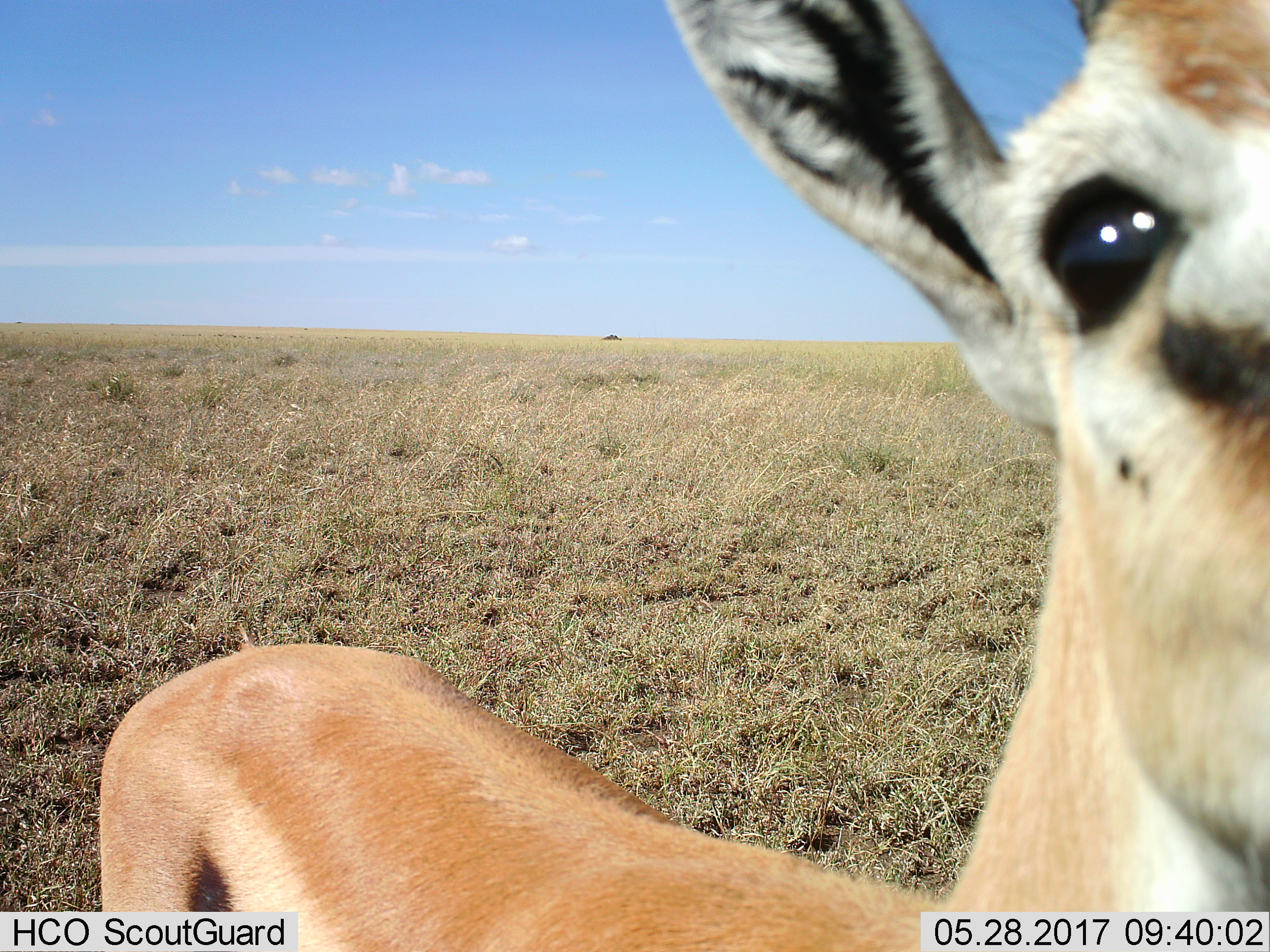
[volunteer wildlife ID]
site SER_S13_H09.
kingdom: Animalia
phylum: Chordata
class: Mammalia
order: Artiodactyla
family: Bovidae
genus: Eudorcas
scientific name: Eudorcas thomsonii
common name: thomson's gazelle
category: gazellethomsons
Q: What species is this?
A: Gazellethomsons (thomson's gazelle) (Eudorcas thomsonii).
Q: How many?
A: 1.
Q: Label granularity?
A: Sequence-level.